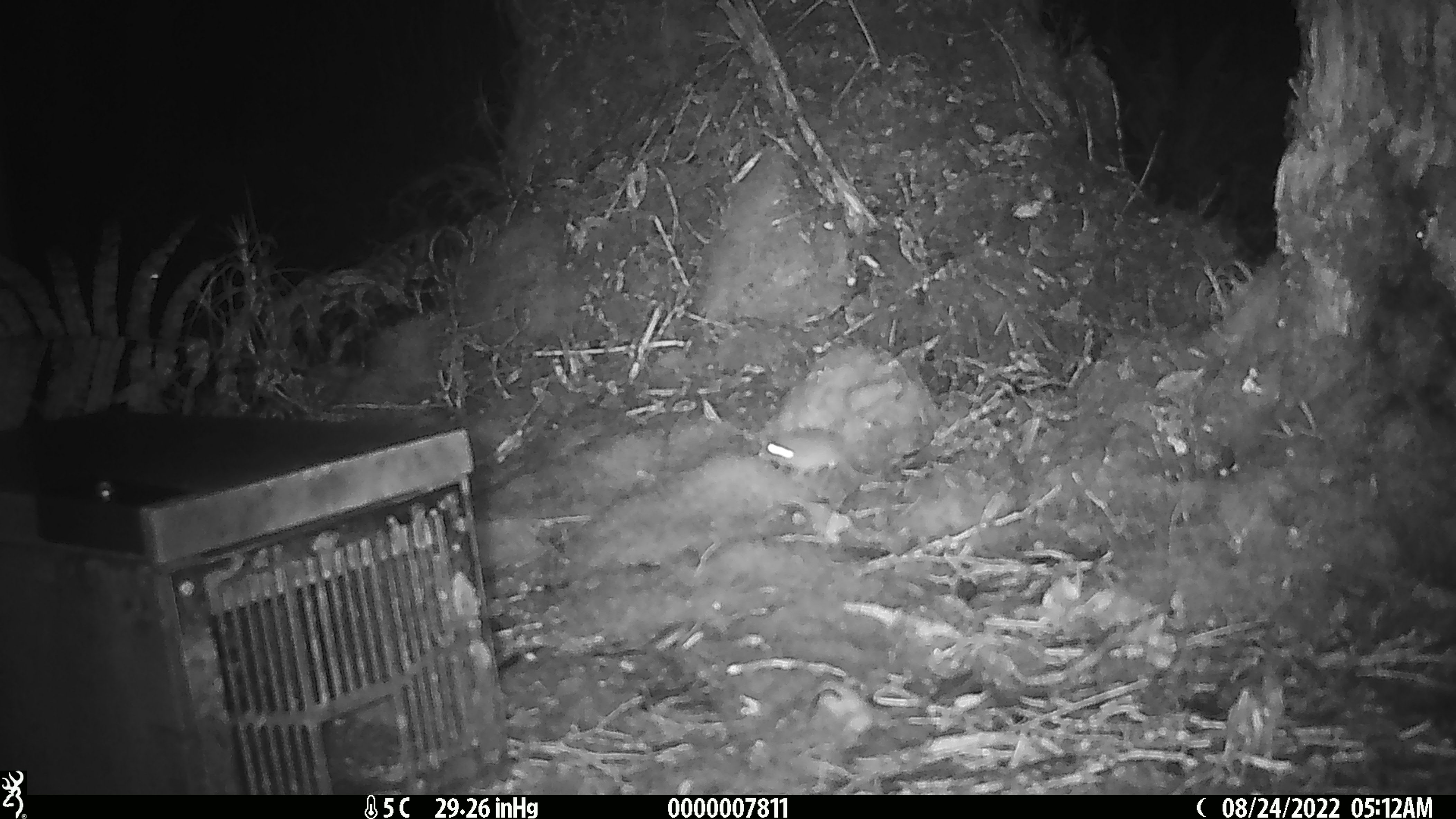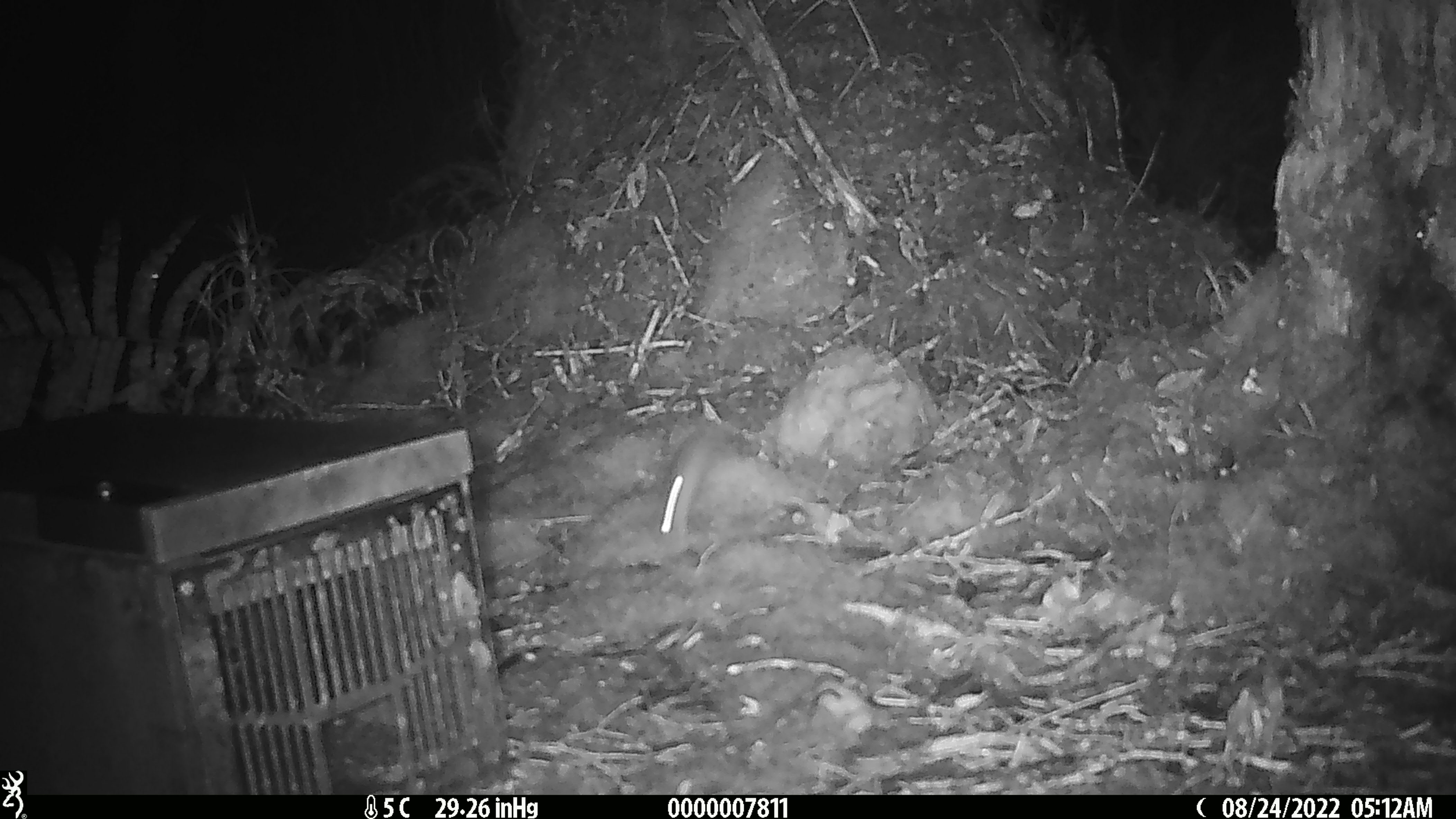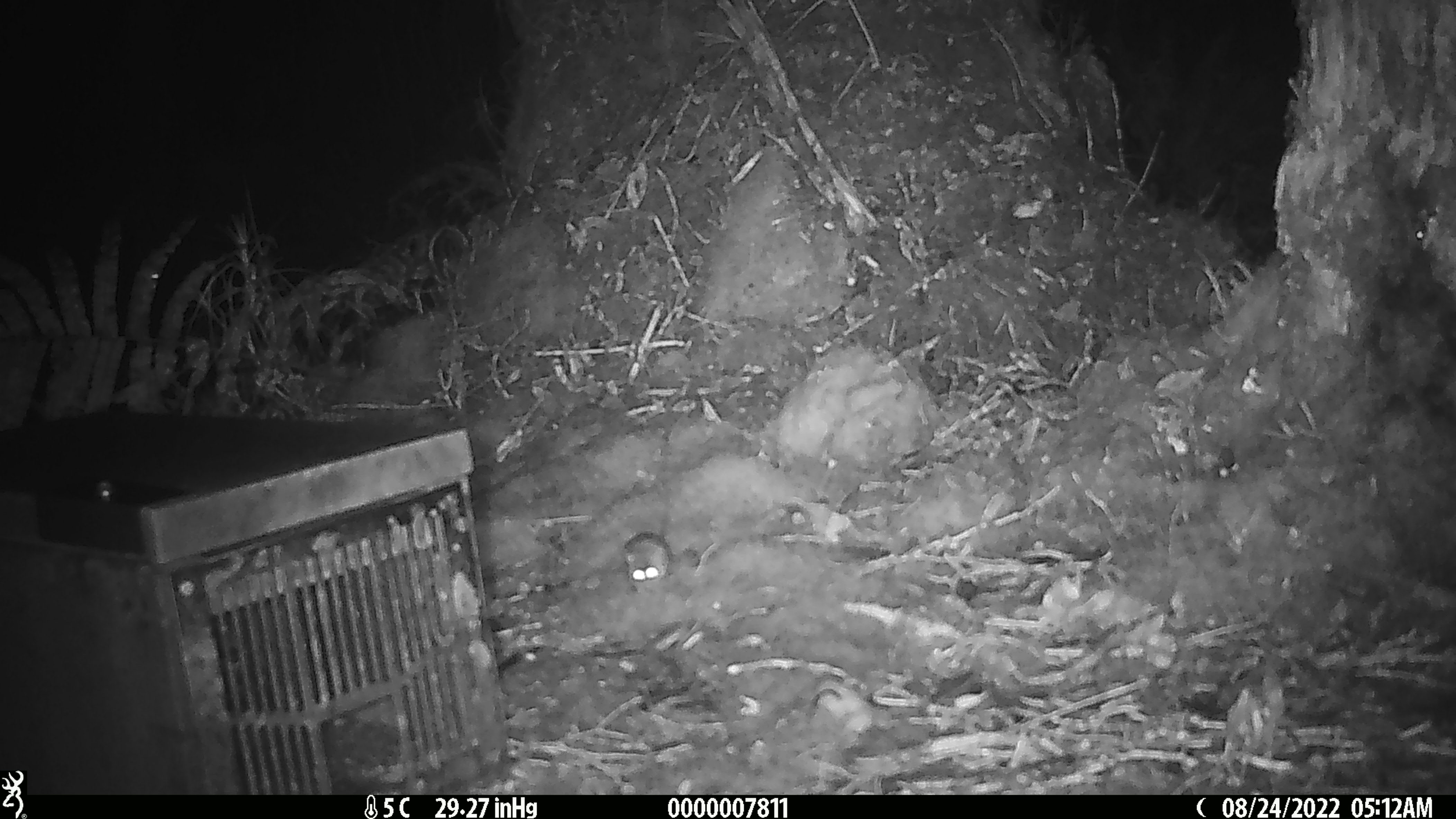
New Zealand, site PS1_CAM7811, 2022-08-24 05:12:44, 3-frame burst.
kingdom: Animalia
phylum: Chordata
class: Mammalia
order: Rodentia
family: Muridae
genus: Mus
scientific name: Mus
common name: mouse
Mouse (Mus).